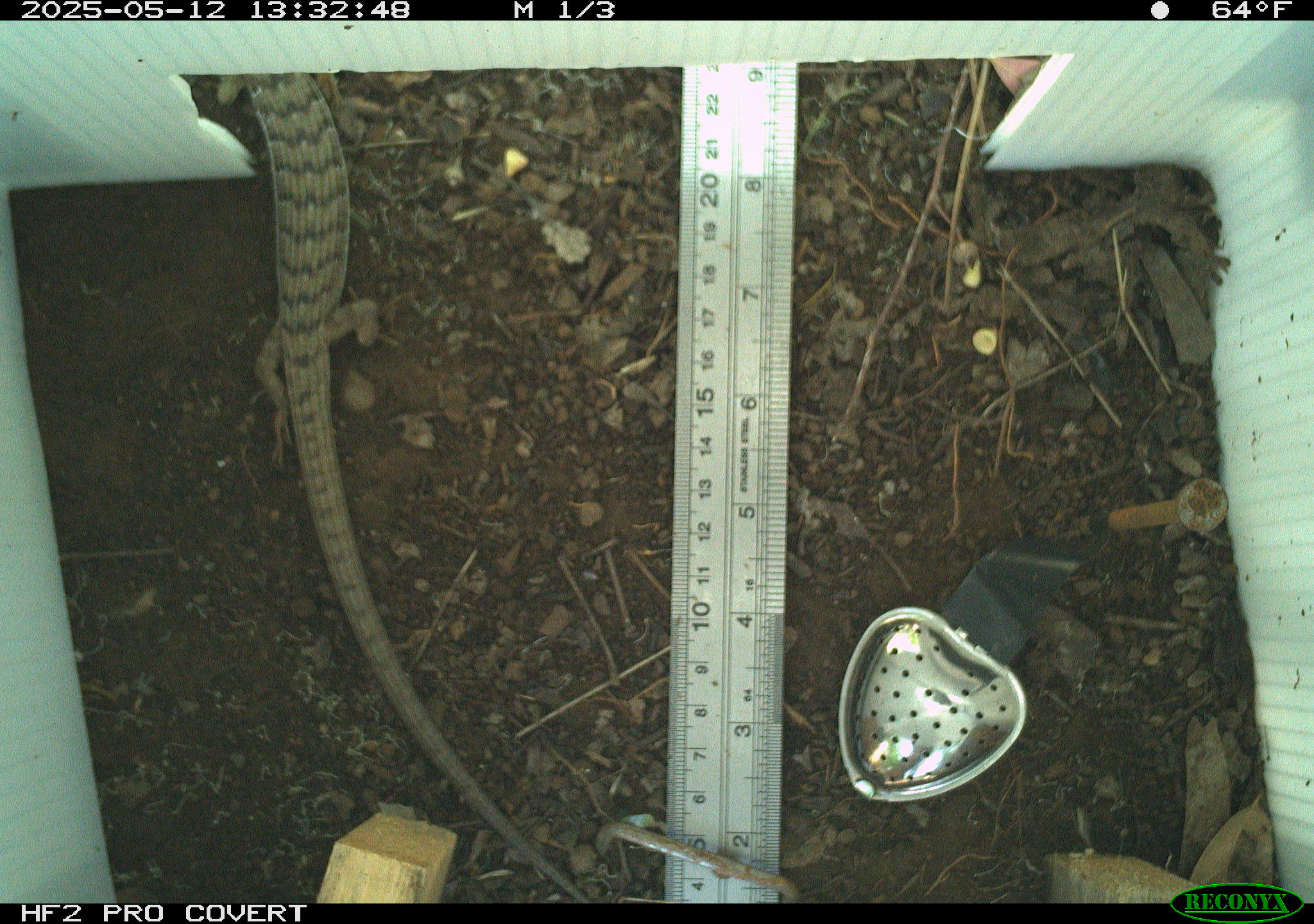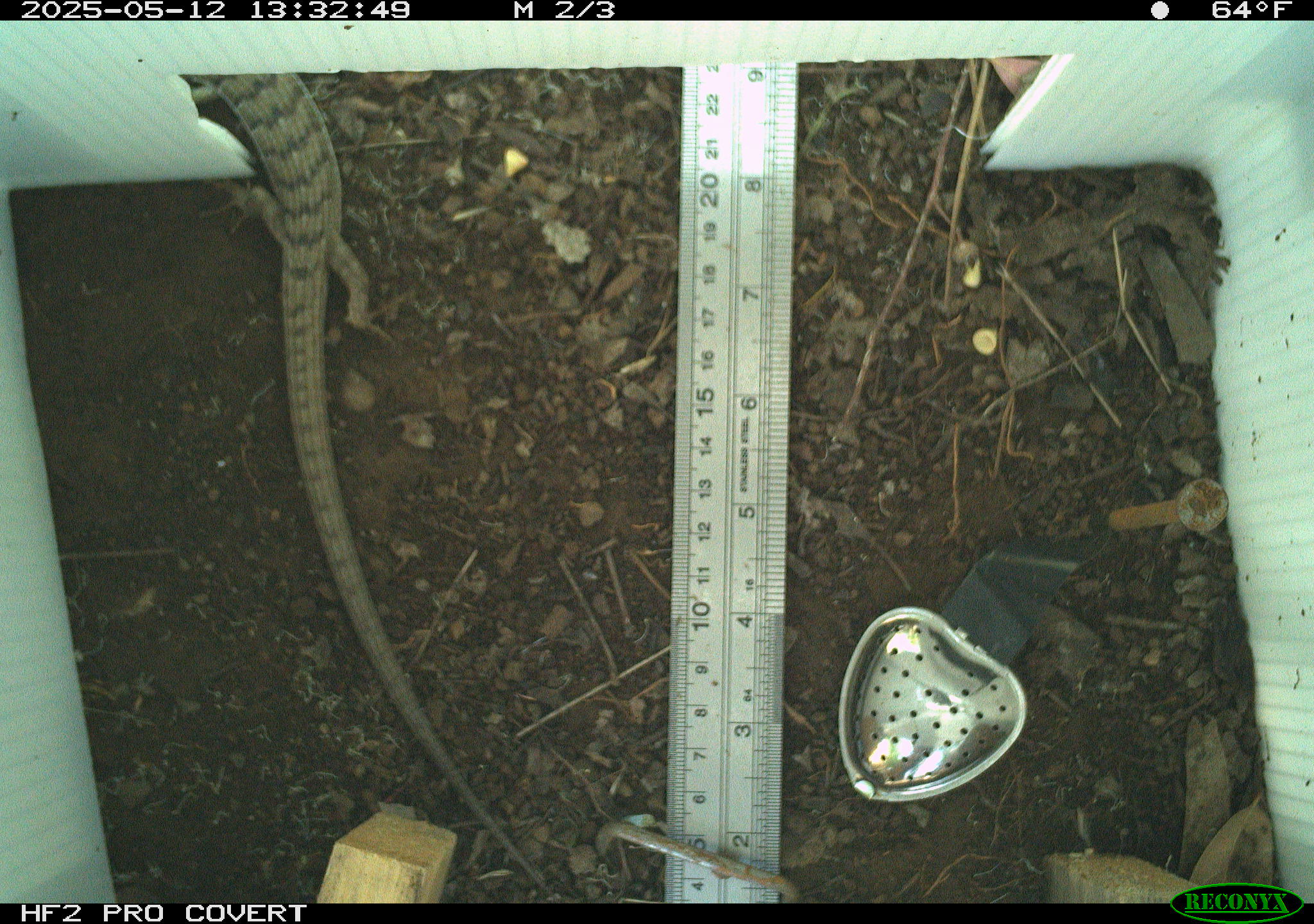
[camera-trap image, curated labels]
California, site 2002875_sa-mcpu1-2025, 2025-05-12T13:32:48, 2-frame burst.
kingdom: Animalia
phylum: Chordata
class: Reptilia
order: Squamata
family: Anguidae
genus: Elgaria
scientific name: Elgaria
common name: alligator lizards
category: elgaria species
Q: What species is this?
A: Elgaria species (alligator lizards) (Elgaria).